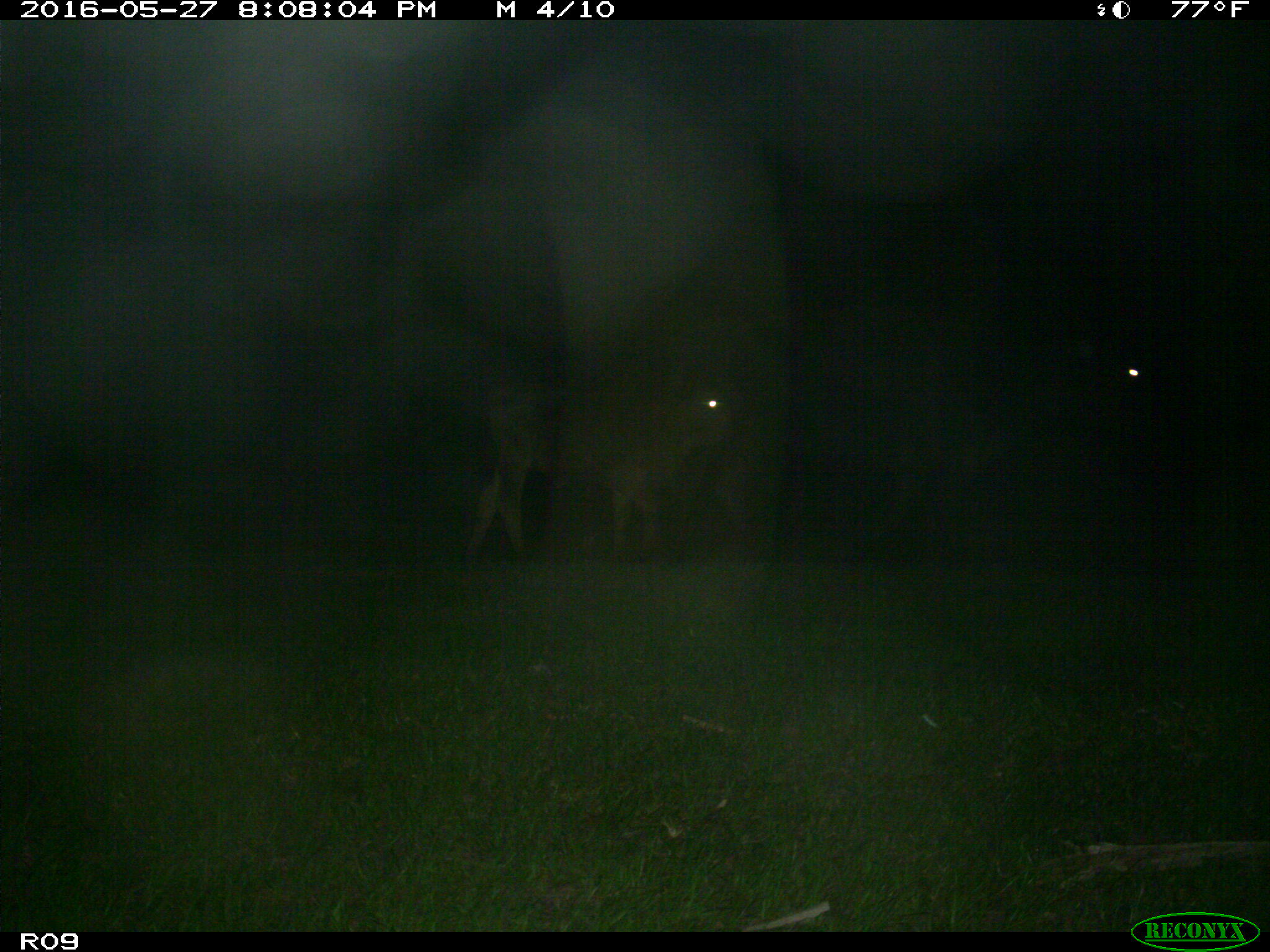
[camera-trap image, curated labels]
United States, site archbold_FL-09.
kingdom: Animalia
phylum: Chordata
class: Mammalia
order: Artiodactyla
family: Bovidae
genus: Bos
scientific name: Bos taurus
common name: domestic cow